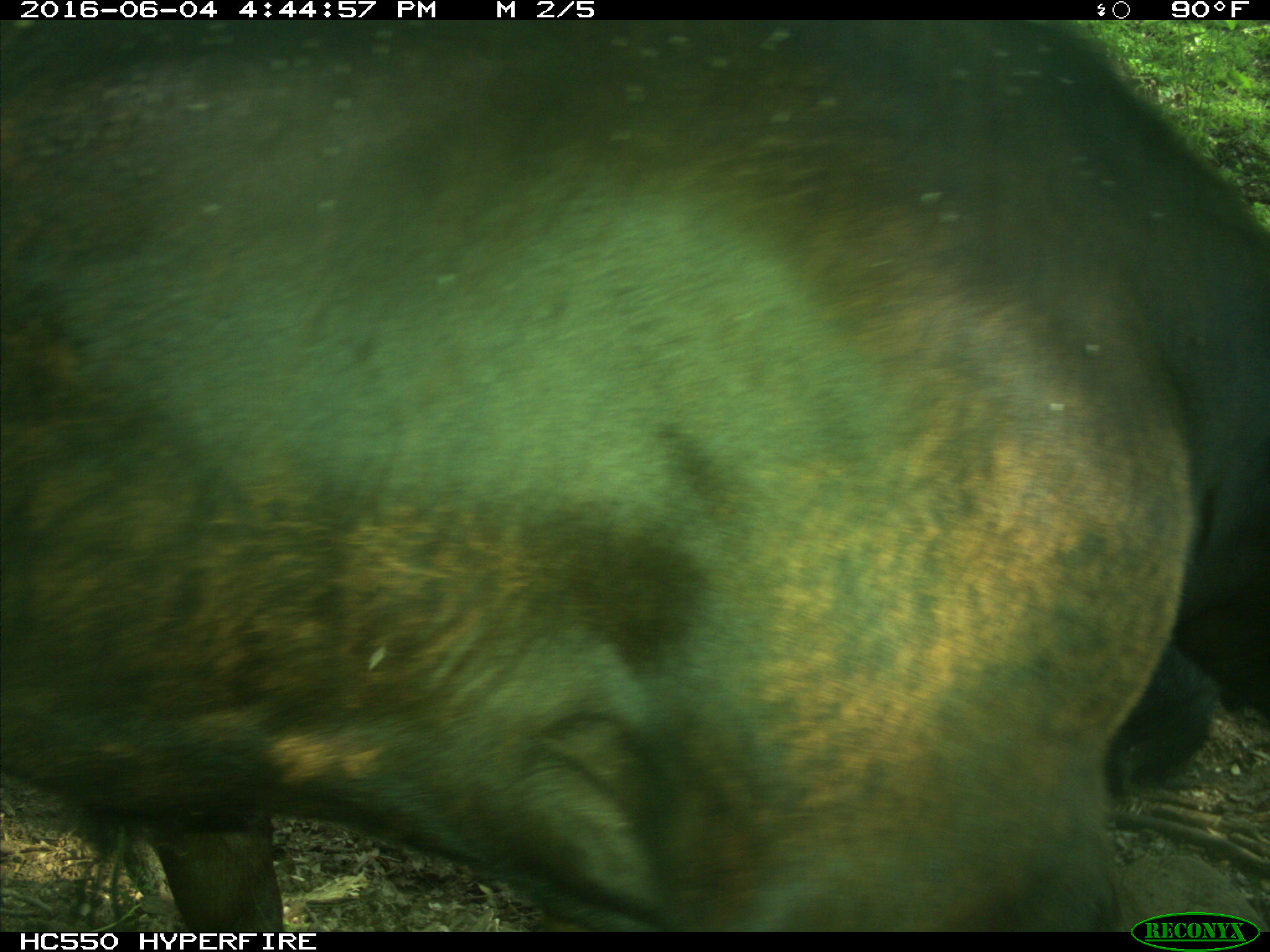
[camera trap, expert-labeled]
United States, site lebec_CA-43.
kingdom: Animalia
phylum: Chordata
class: Mammalia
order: Artiodactyla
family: Bovidae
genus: Bos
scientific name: Bos taurus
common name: domestic cow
Bos taurus (domestic cow).